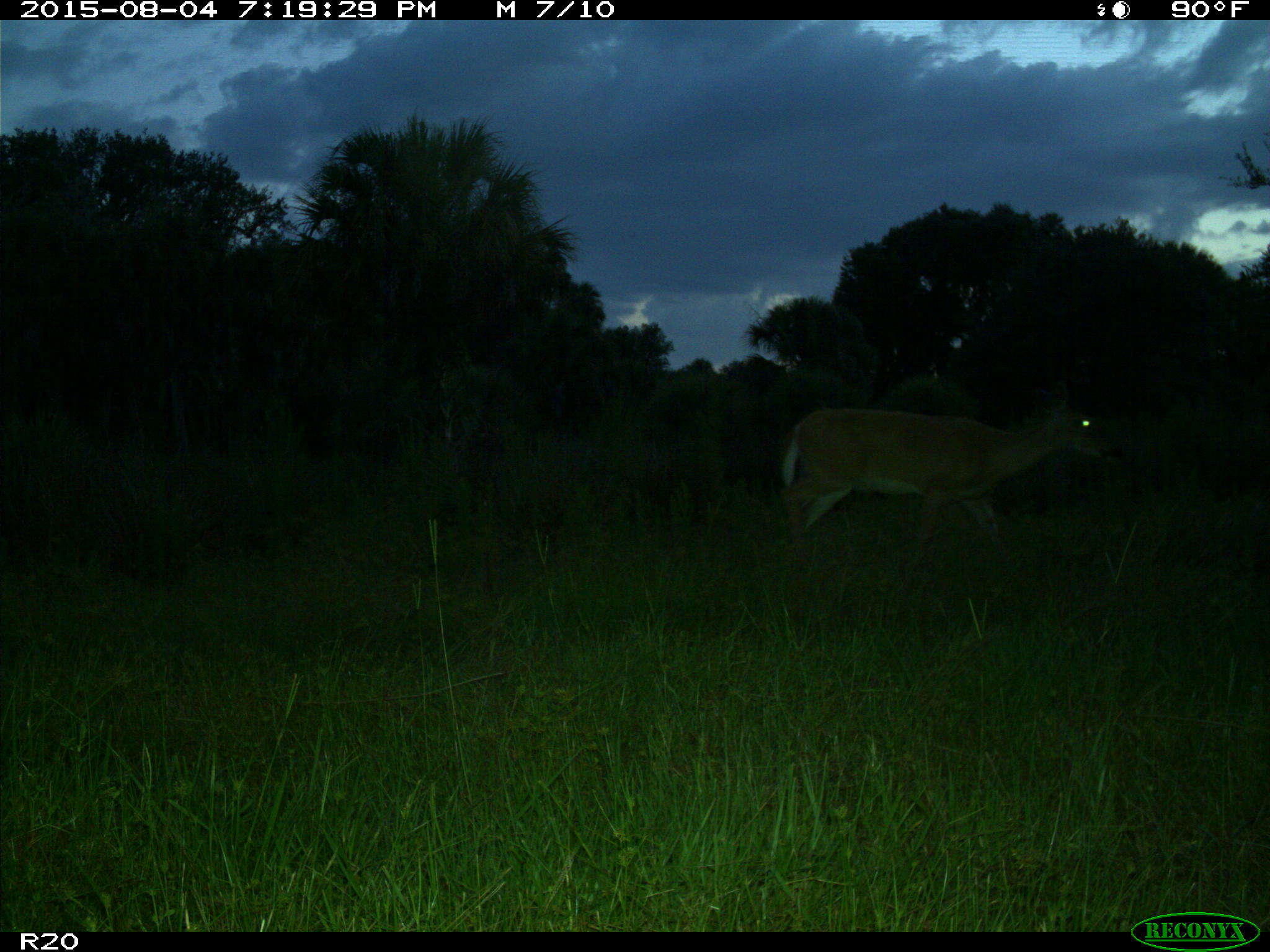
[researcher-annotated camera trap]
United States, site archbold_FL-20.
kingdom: Animalia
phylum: Chordata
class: Mammalia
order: Artiodactyla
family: Cervidae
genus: Odocoileus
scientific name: Odocoileus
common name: deer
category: unidentified deer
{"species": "unidentified deer (deer) (Odocoileus)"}